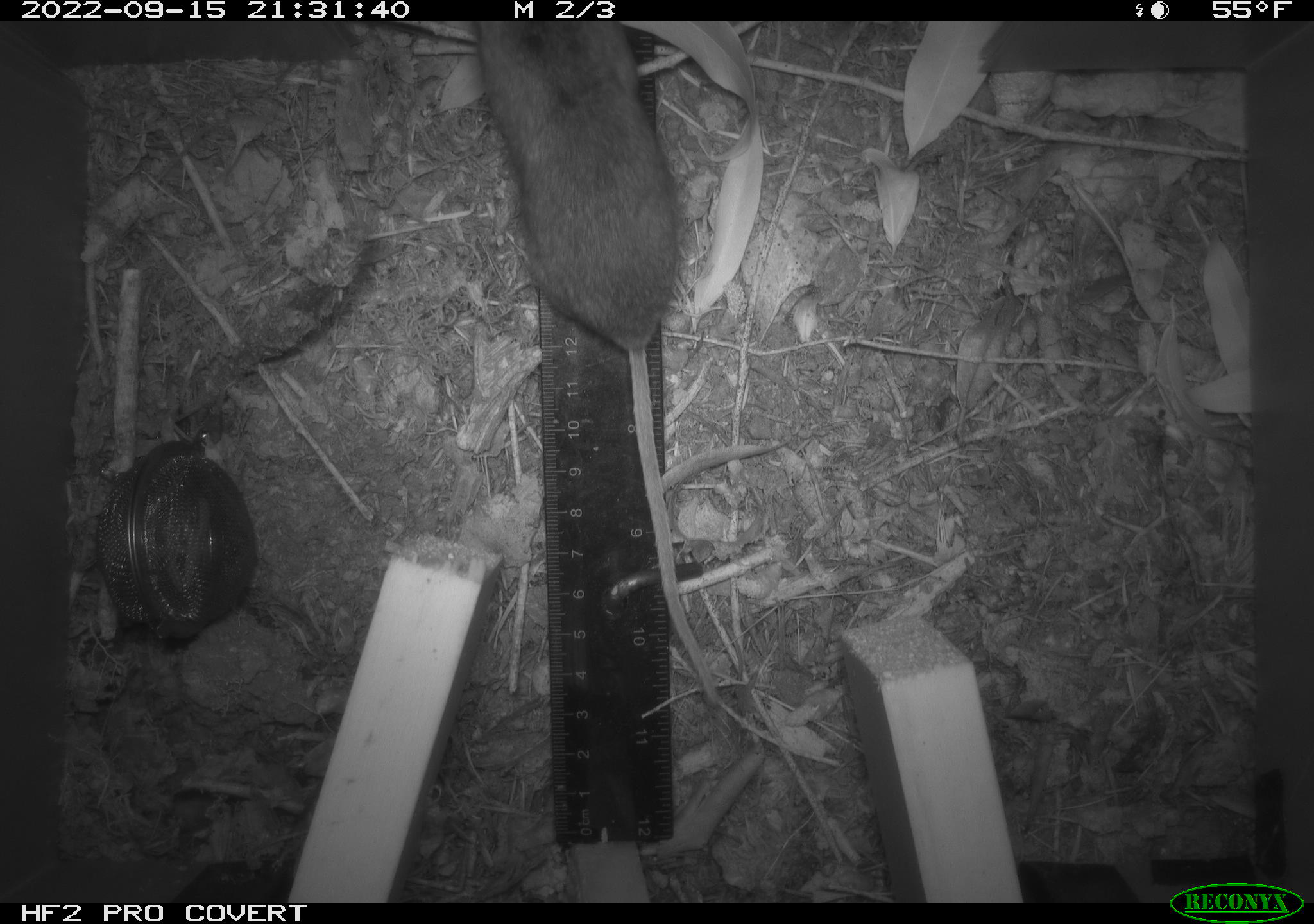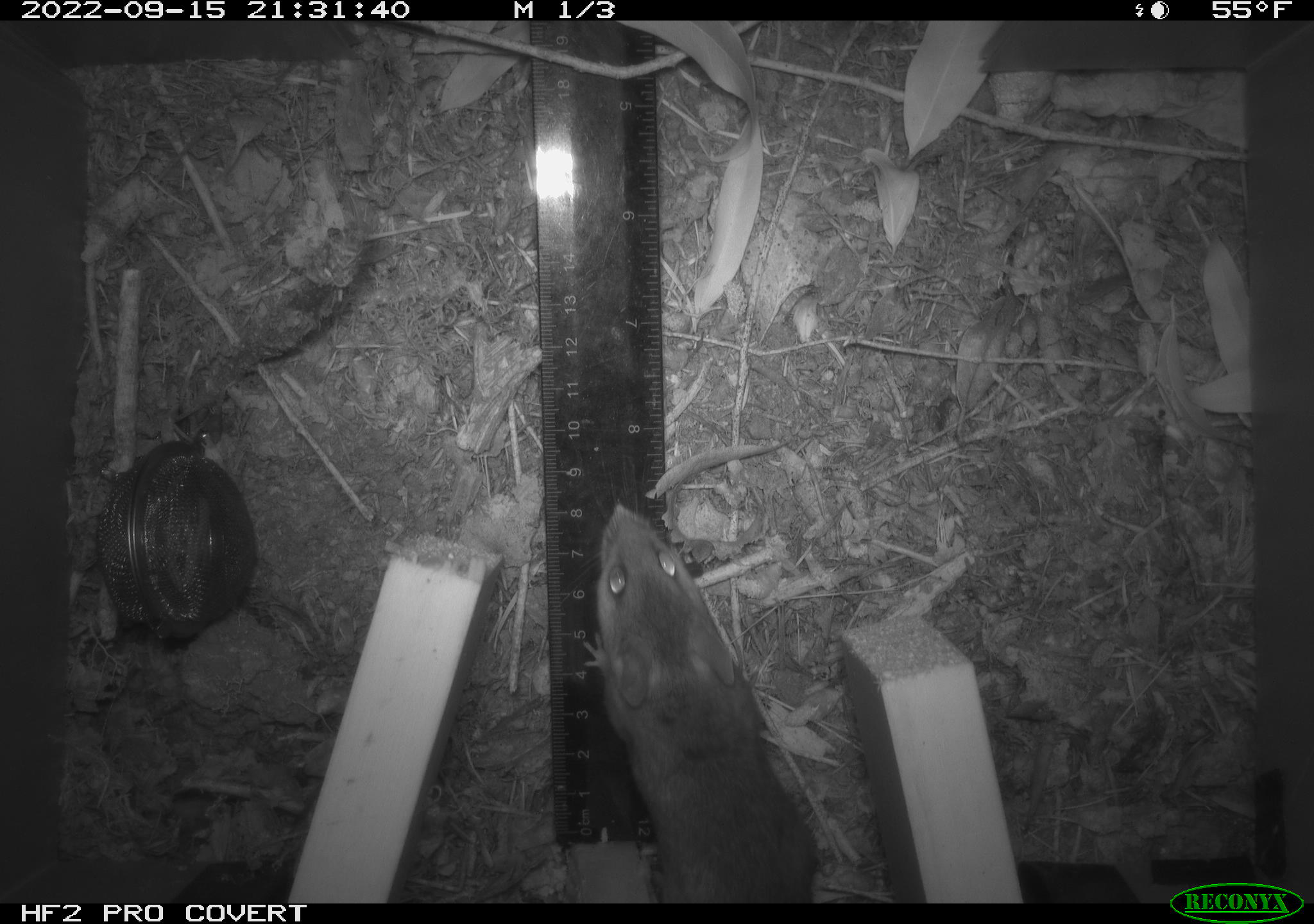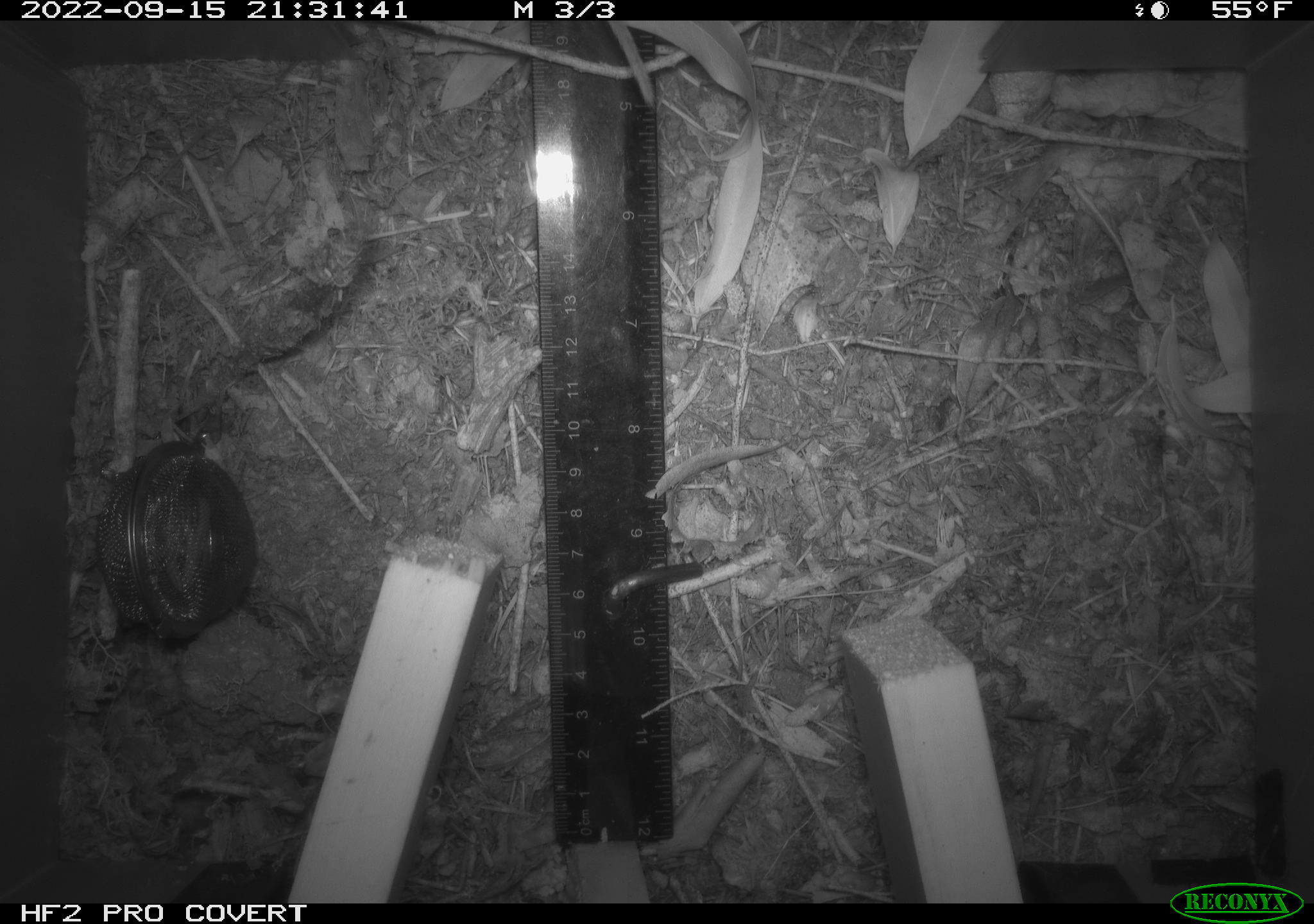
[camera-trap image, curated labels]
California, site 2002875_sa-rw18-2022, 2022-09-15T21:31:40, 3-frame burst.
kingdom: Animalia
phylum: Chordata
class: Mammalia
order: Rodentia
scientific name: Rodentia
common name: mouse species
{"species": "mouse species (Rodentia)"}